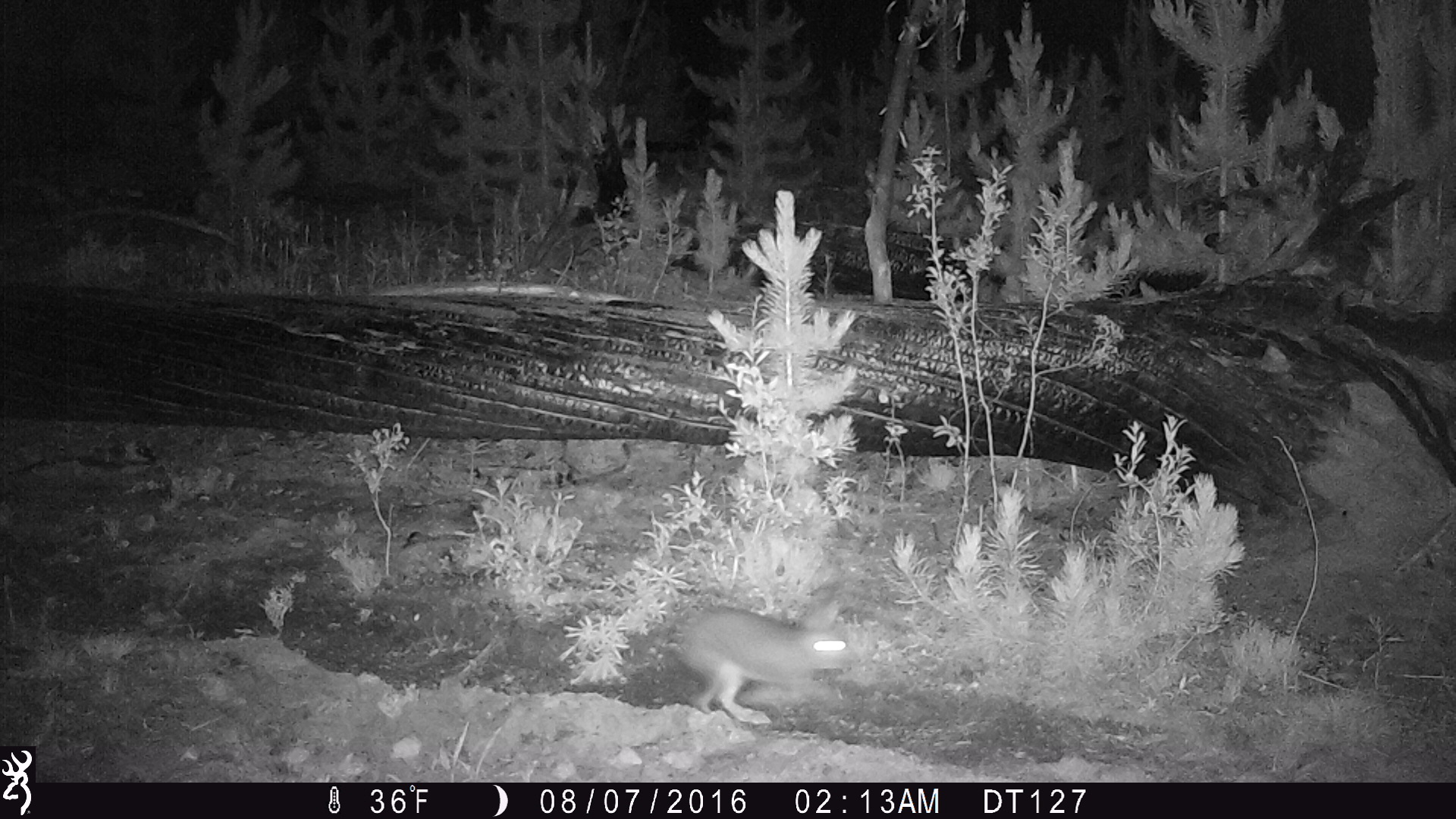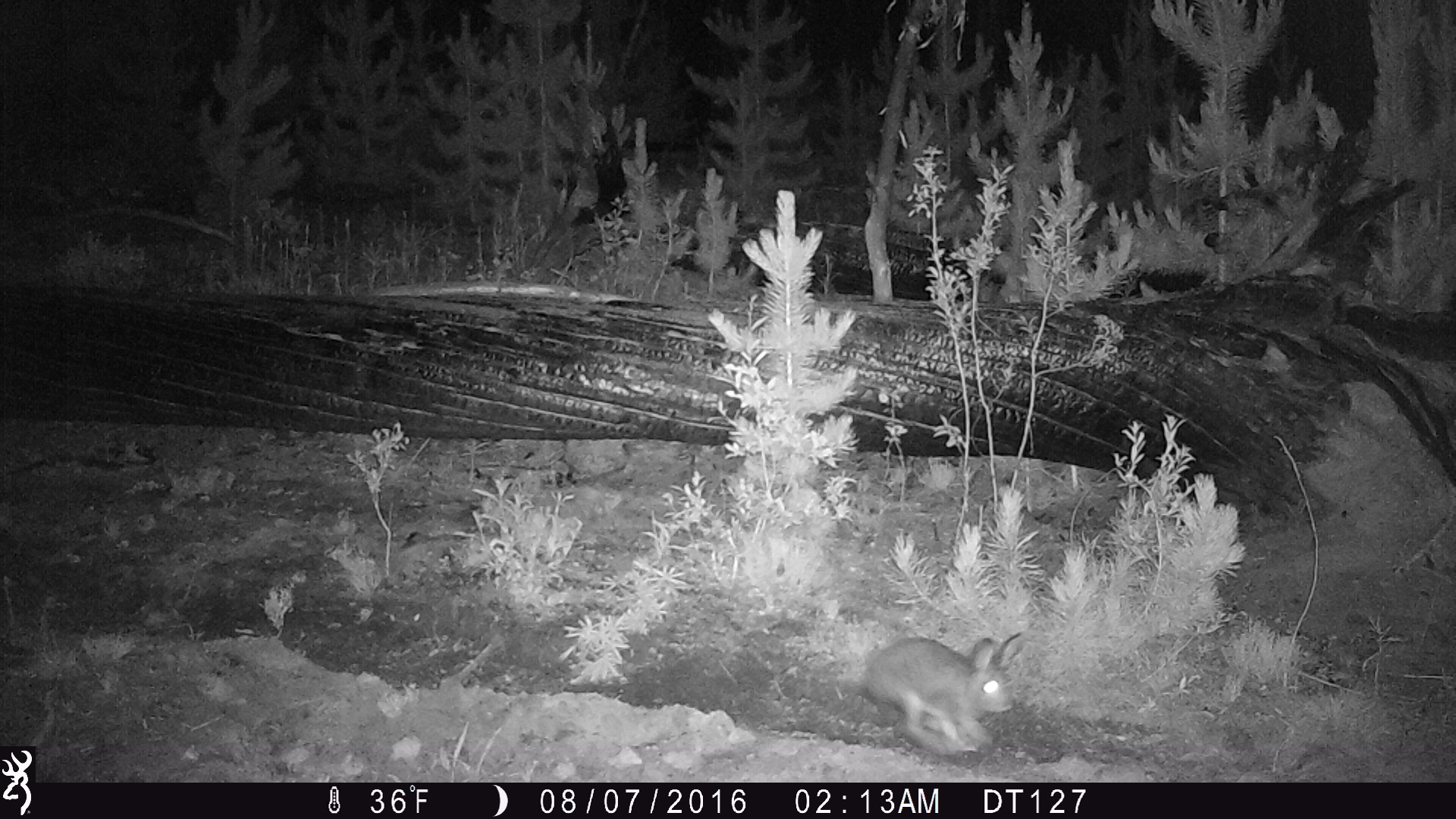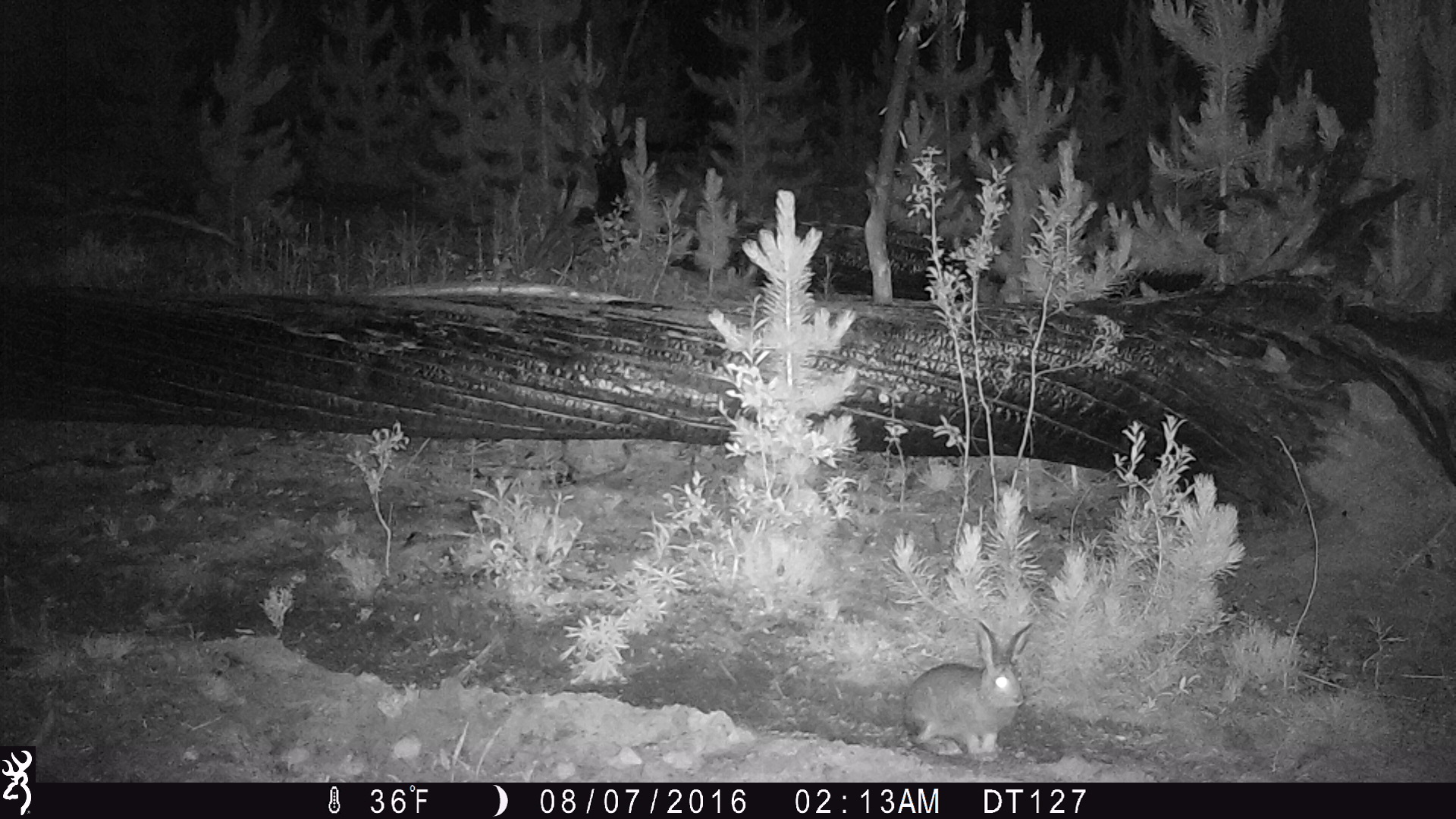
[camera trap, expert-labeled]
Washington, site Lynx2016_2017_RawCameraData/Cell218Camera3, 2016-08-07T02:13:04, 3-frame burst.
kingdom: Animalia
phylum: Chordata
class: Mammalia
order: Lagomorpha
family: Leporidae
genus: Lepus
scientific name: Lepus americanus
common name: snowshoe hare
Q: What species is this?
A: Lepus americanus (snowshoe hare).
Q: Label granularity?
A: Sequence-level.